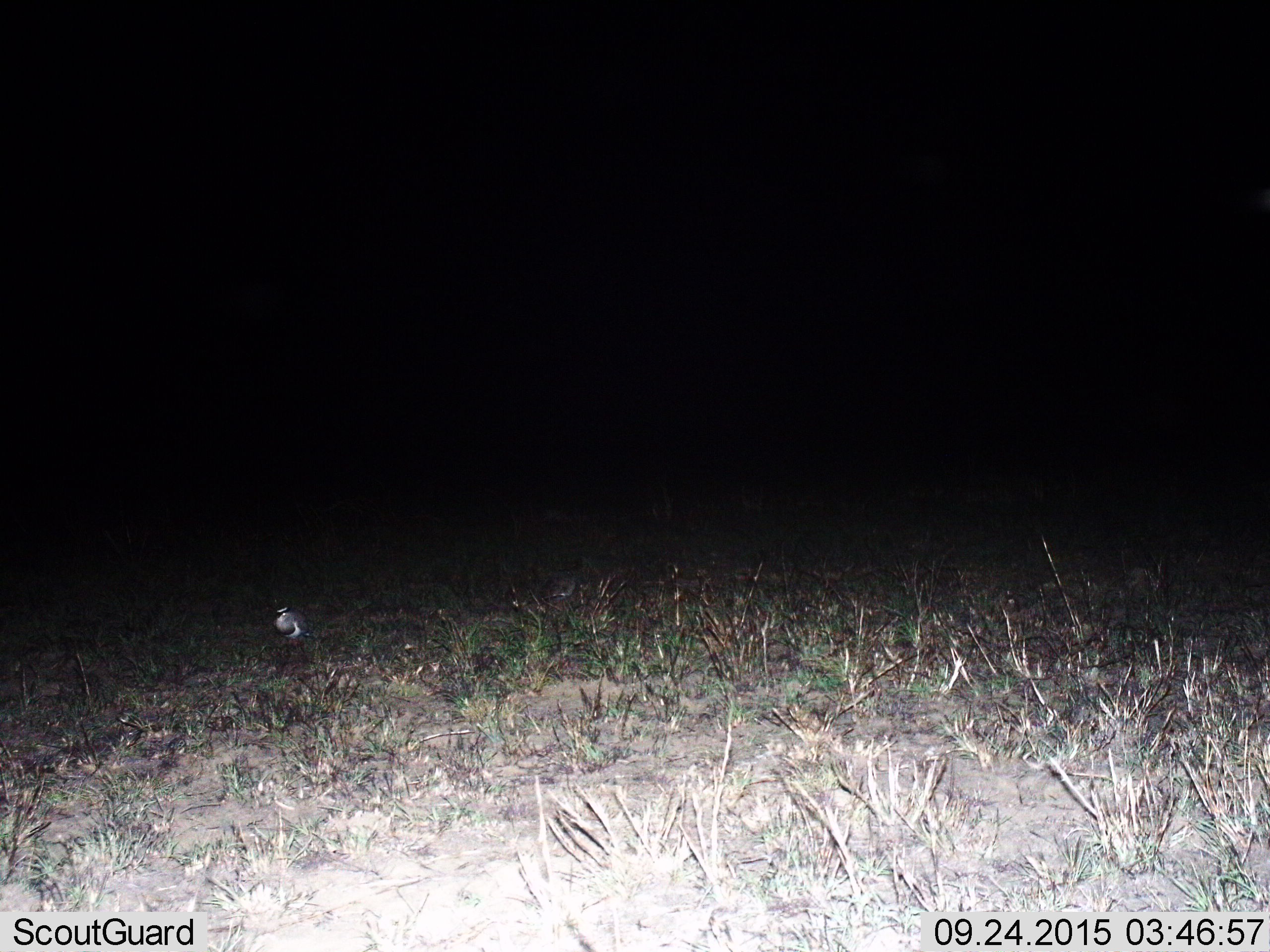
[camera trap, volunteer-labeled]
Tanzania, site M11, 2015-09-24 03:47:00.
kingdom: Animalia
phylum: Chordata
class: Aves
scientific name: Aves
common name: bird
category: otherbird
Otherbird (bird) (Aves), count 1. Behavior (volunteer vote fractions): standing 83%, resting 17%, moving 0%, interacting 0%. Young present (vote fraction): 0%. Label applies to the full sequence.